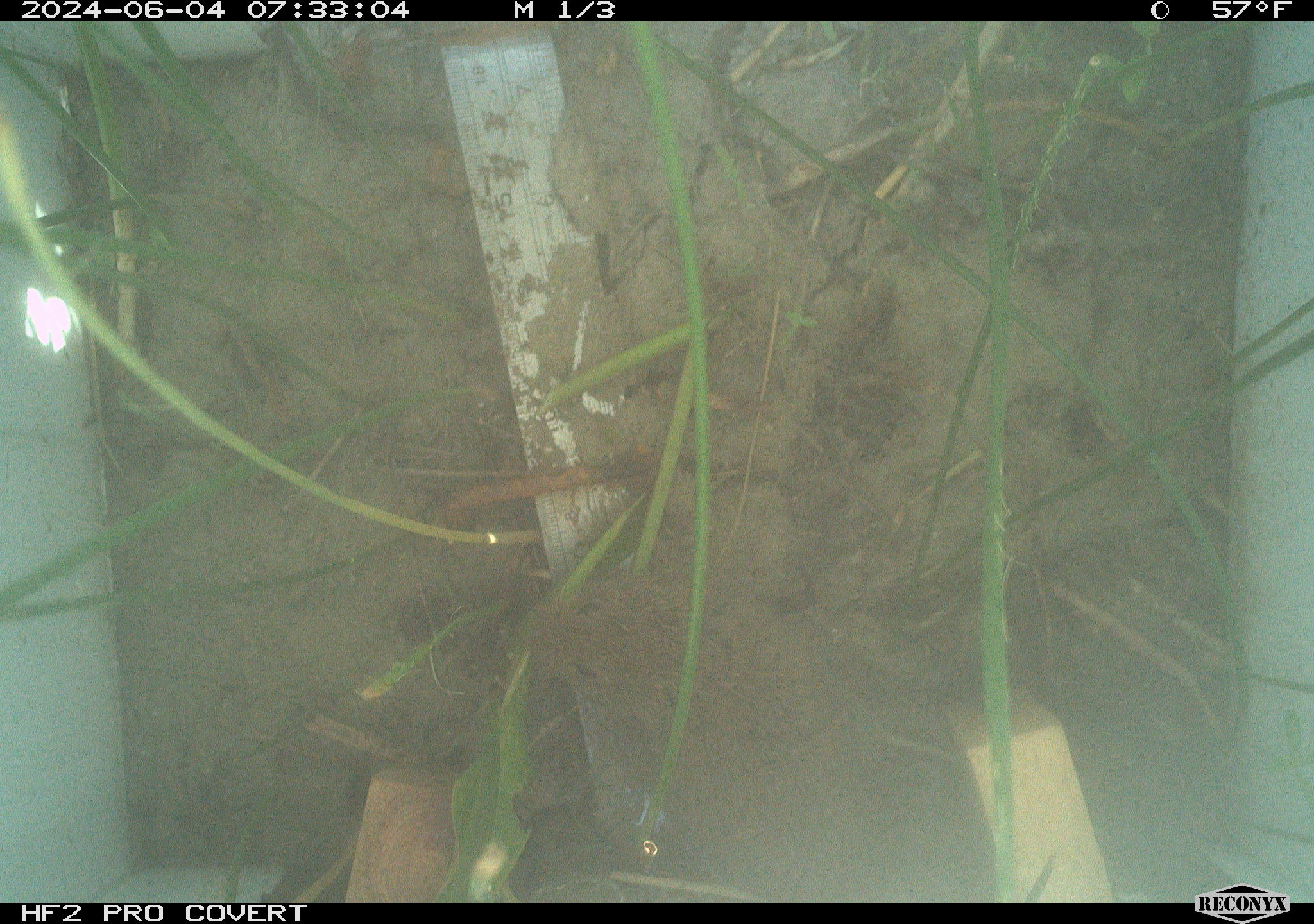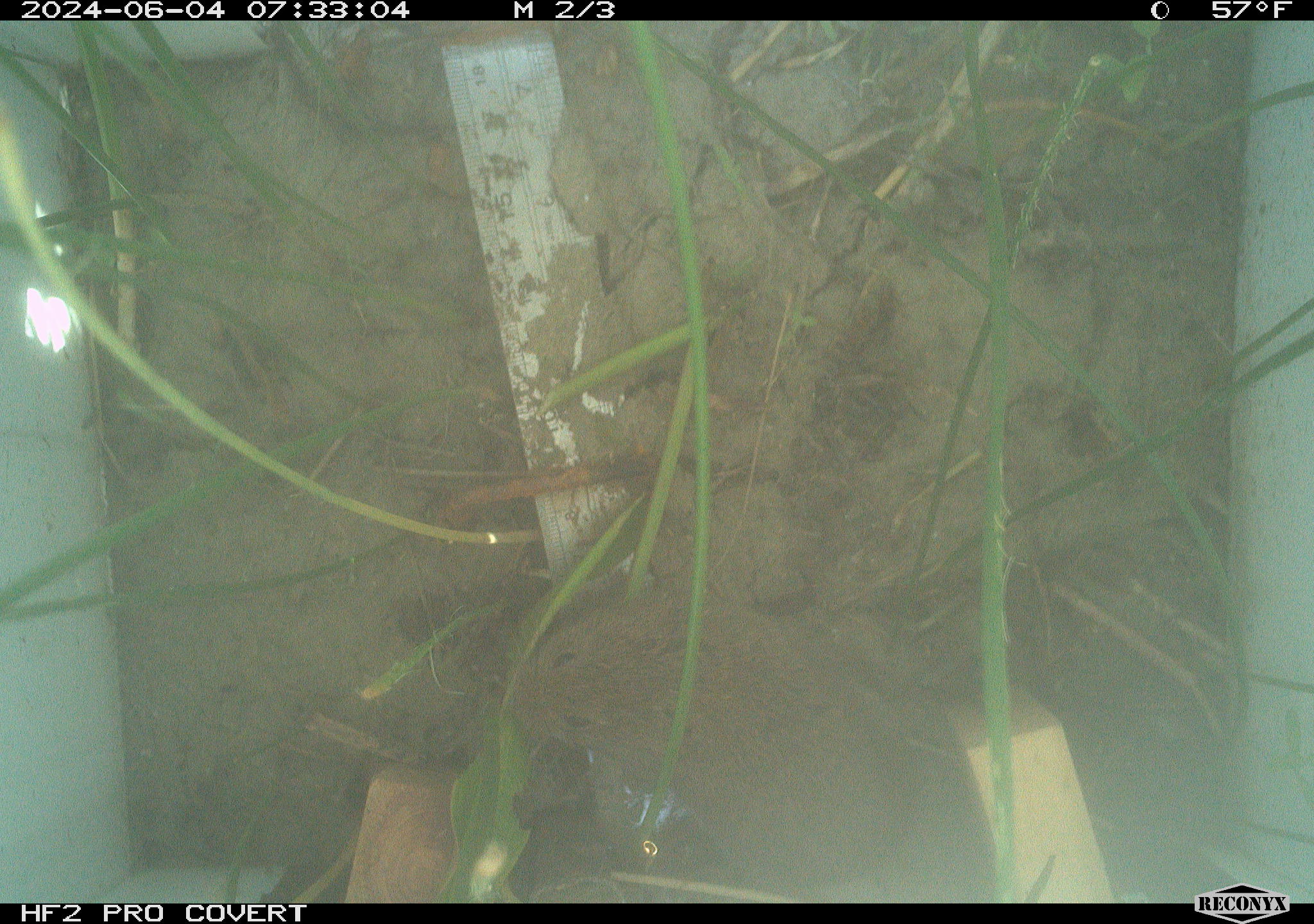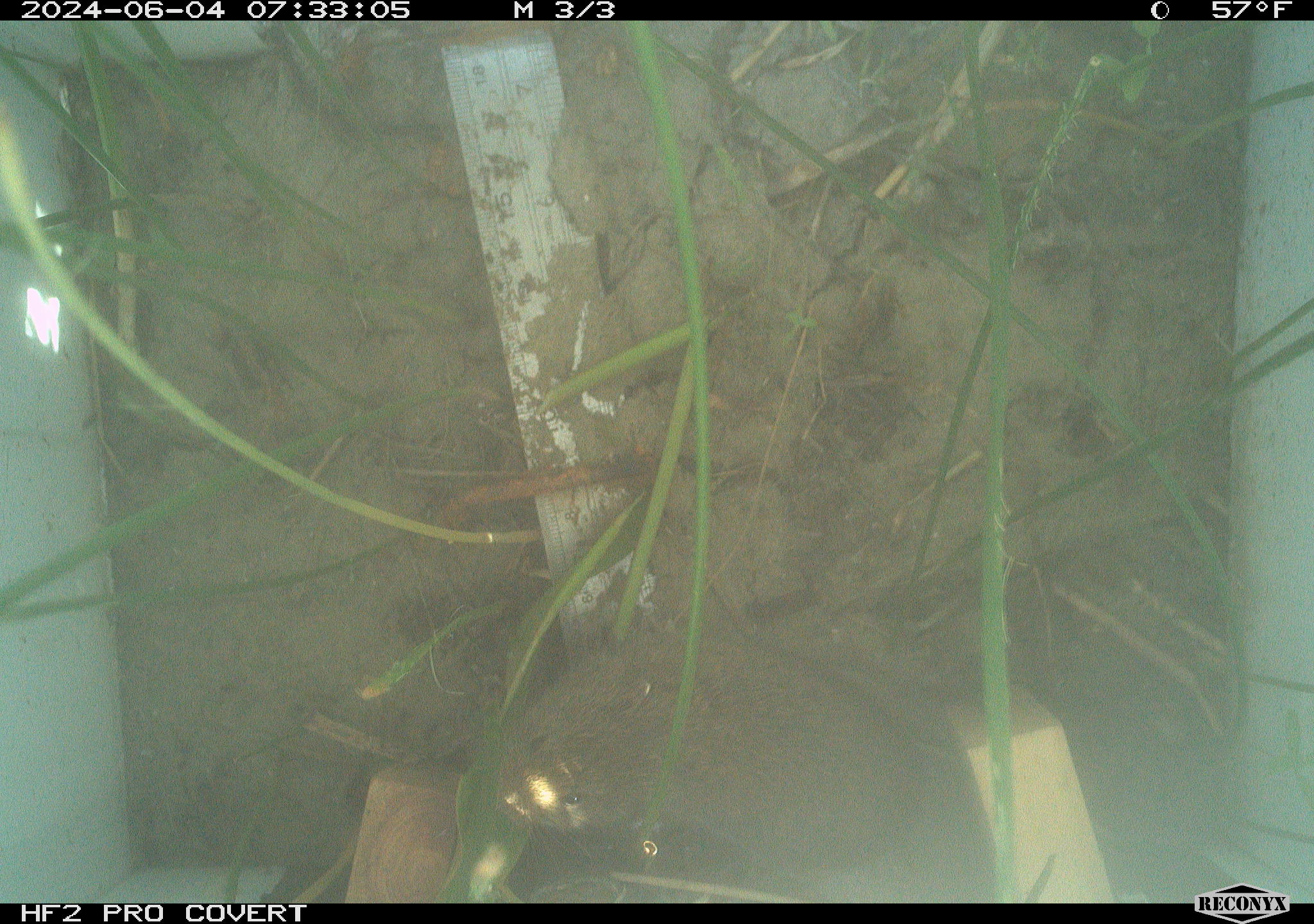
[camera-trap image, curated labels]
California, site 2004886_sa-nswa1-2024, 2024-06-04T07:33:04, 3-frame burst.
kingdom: Animalia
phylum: Chordata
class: Mammalia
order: Rodentia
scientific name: Rodentia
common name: rodent